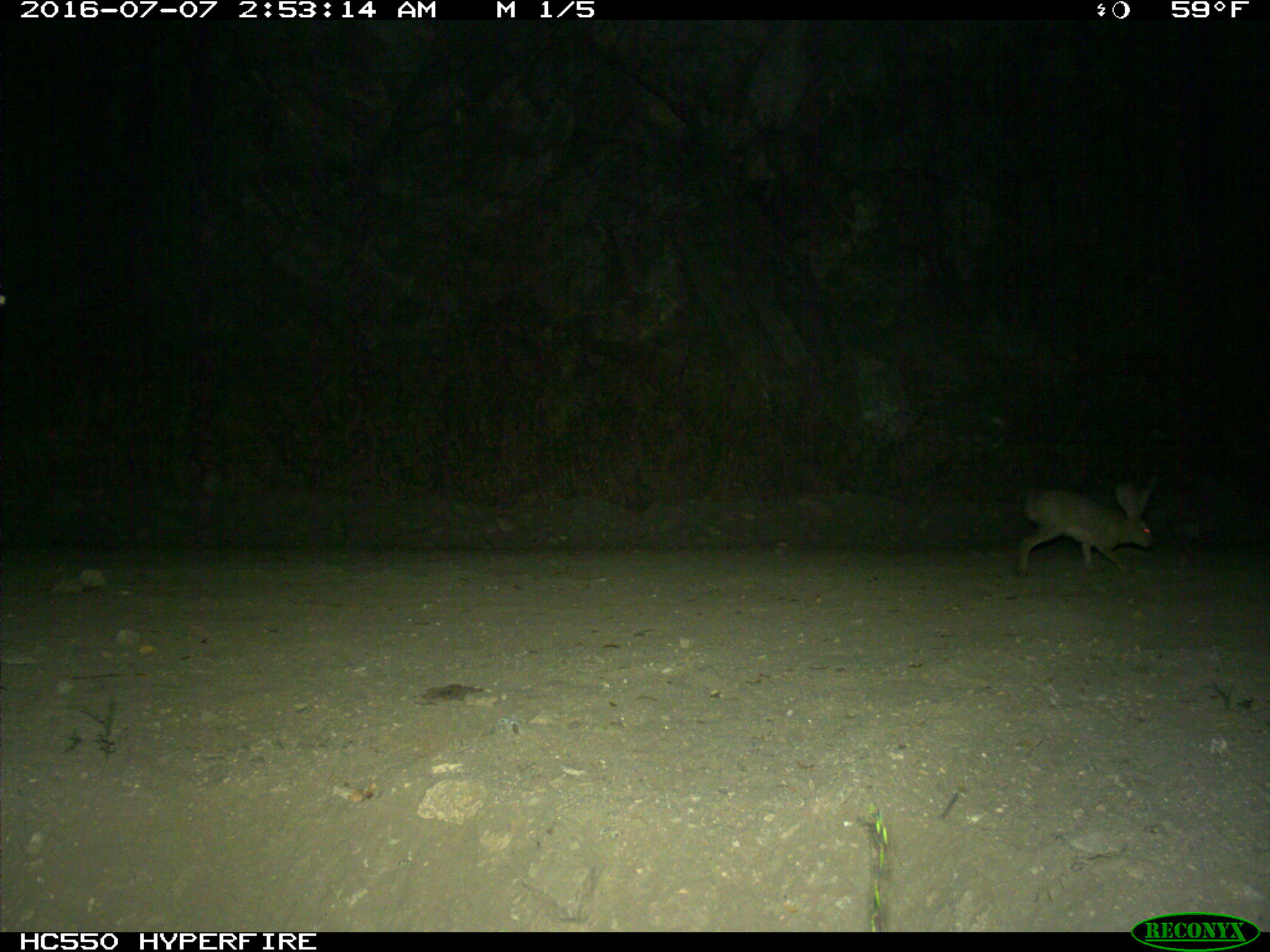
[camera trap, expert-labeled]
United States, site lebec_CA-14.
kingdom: Animalia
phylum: Chordata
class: Mammalia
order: Lagomorpha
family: Leporidae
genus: Lepus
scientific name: Lepus californicus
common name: black-tailed jackrabbit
Lepus californicus (black-tailed jackrabbit).